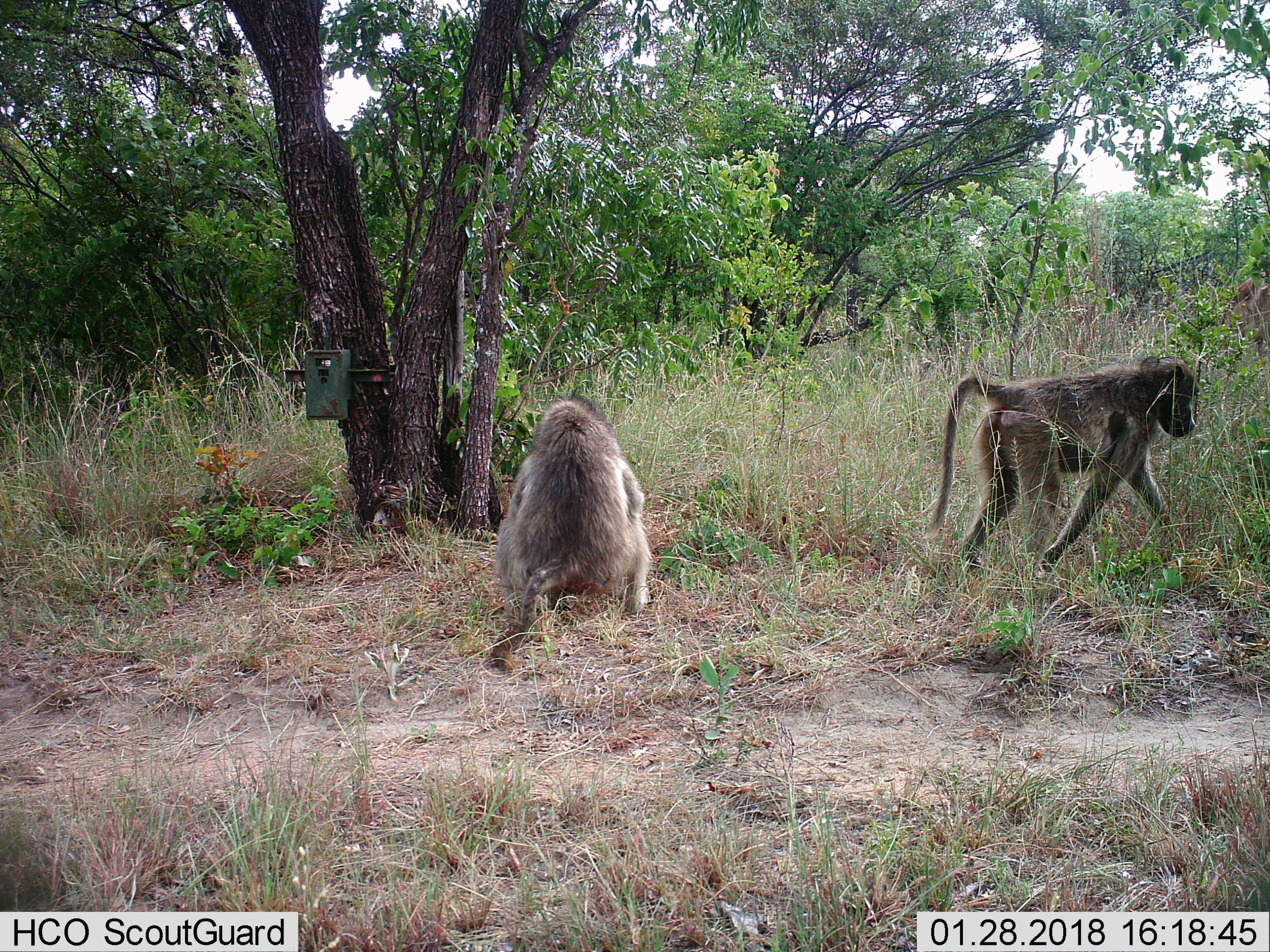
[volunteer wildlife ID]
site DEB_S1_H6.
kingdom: Animalia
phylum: Chordata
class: Mammalia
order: Primates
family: Cercopithecidae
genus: Papio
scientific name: Papio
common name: baboon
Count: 2.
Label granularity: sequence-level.